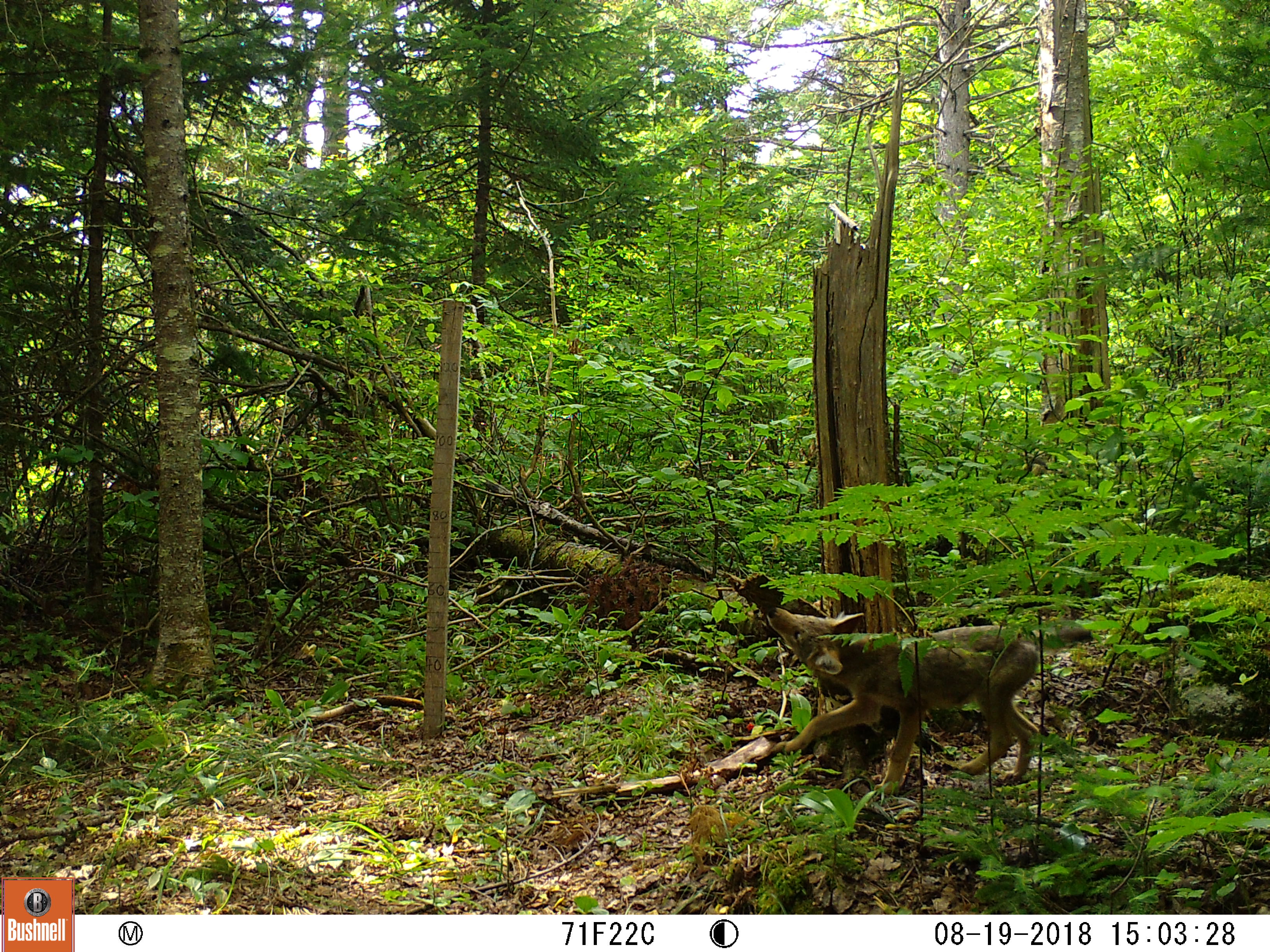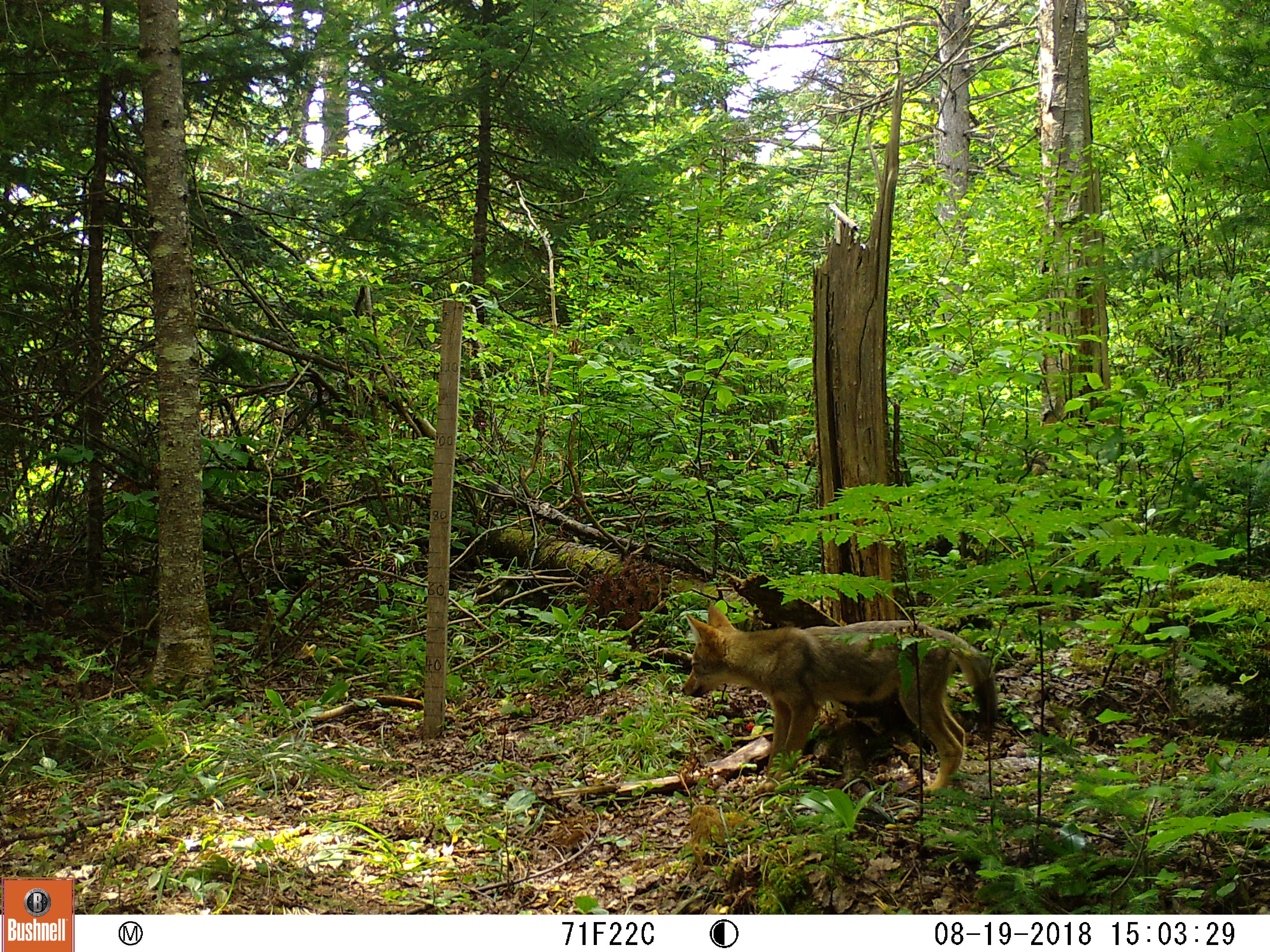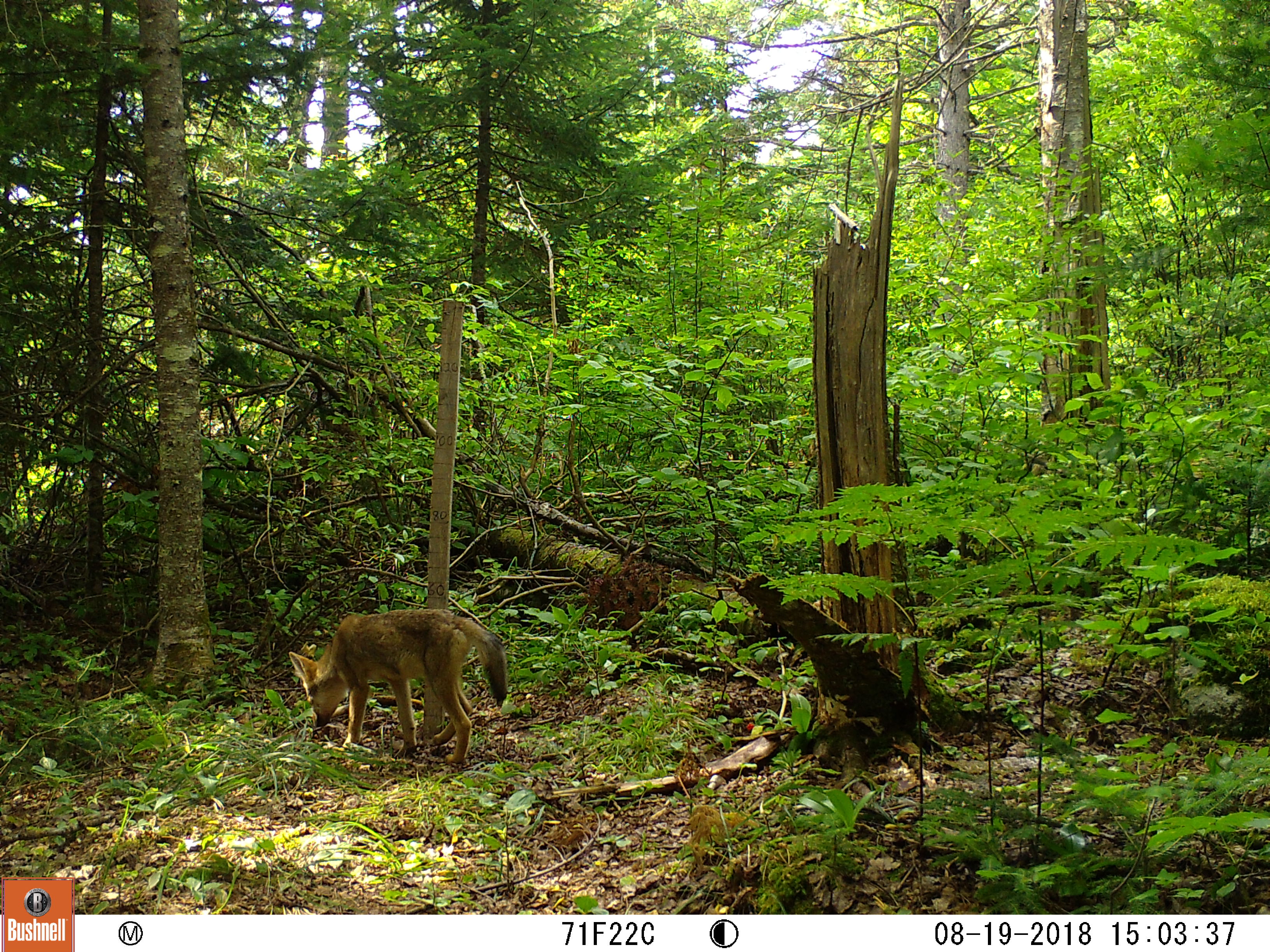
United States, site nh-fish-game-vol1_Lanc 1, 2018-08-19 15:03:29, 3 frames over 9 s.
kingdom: Animalia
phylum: Chordata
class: Mammalia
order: Carnivora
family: Canidae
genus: Canis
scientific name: Canis latrans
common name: coyote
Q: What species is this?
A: Coyote (Canis latrans).